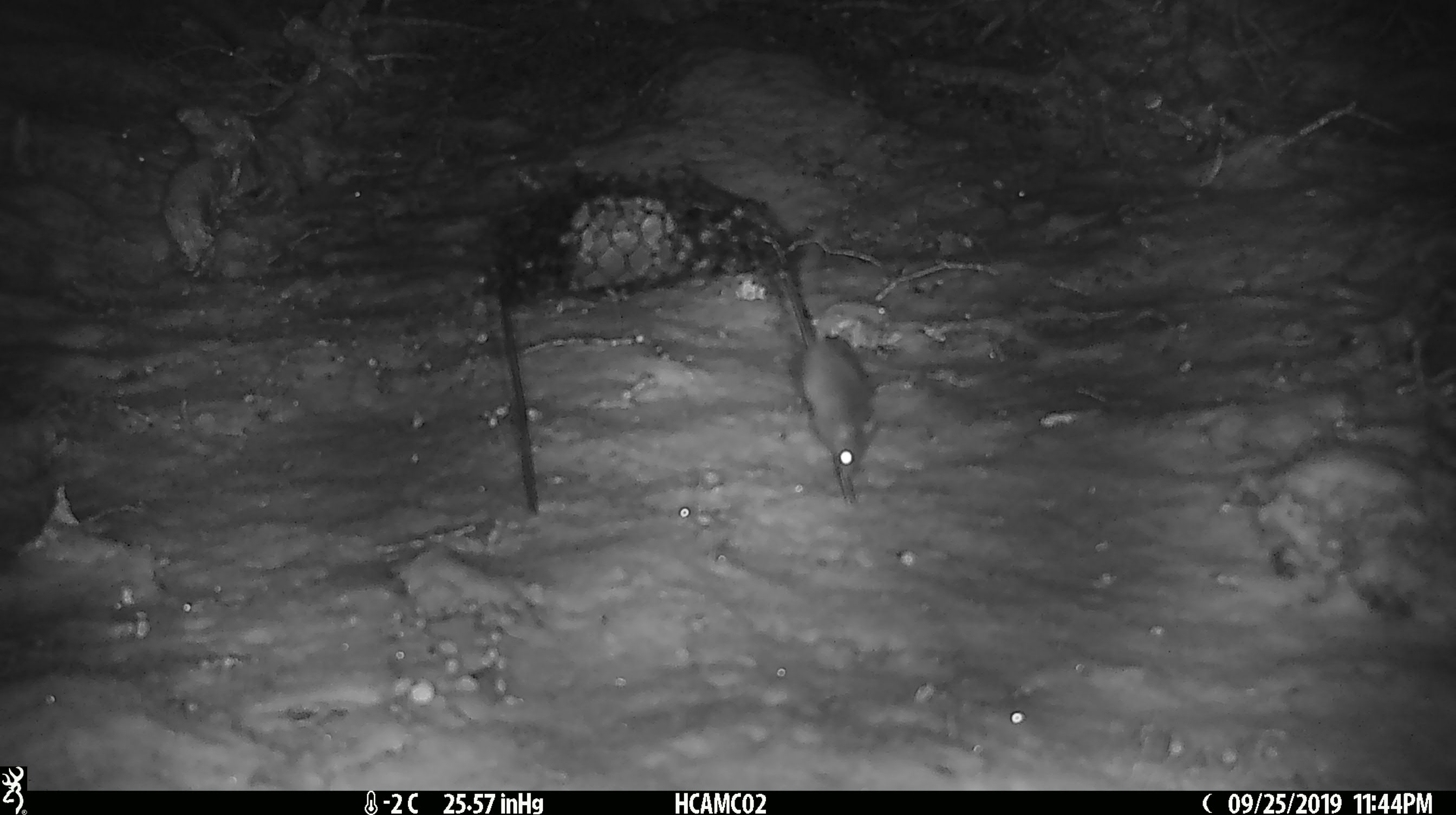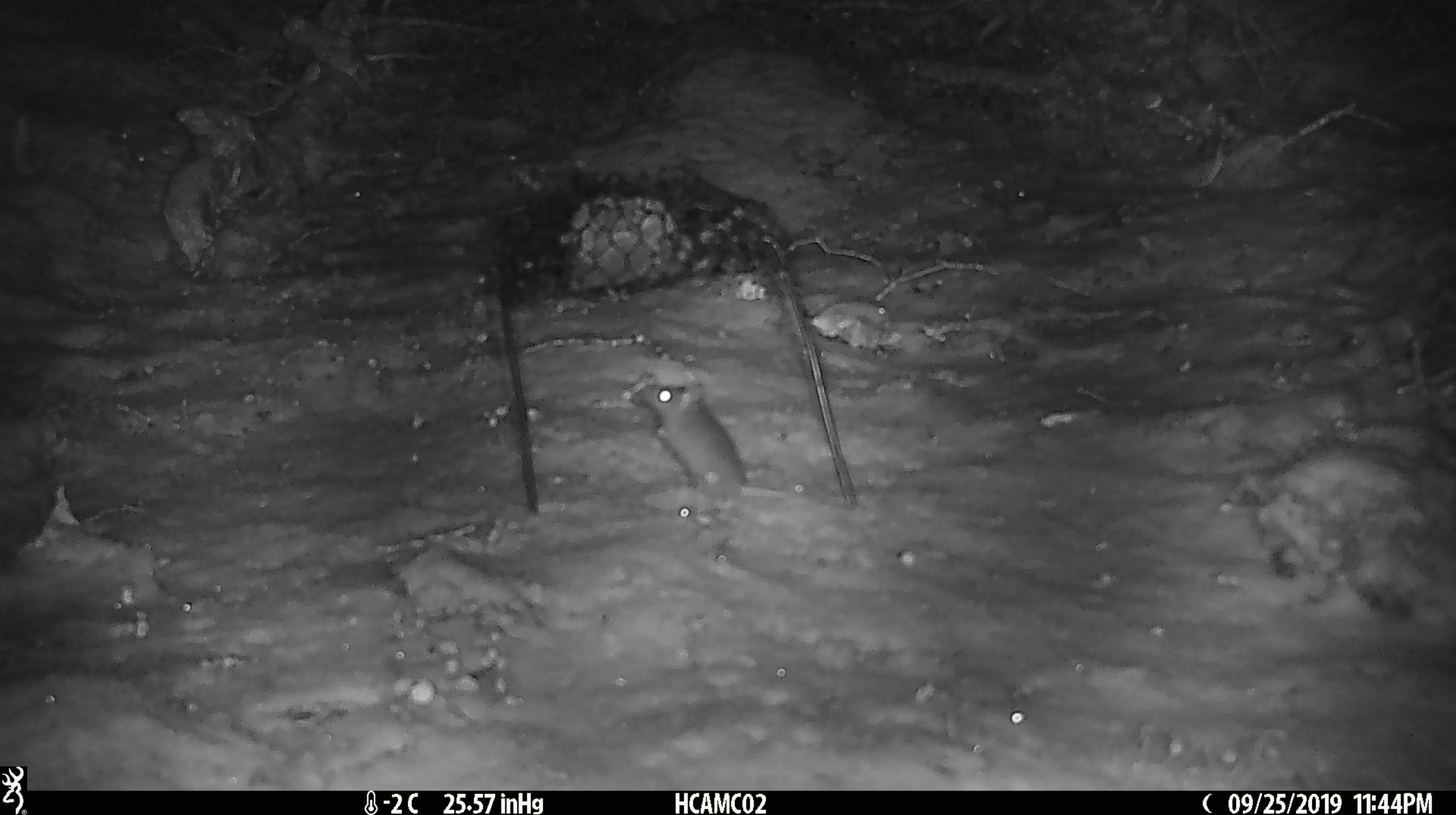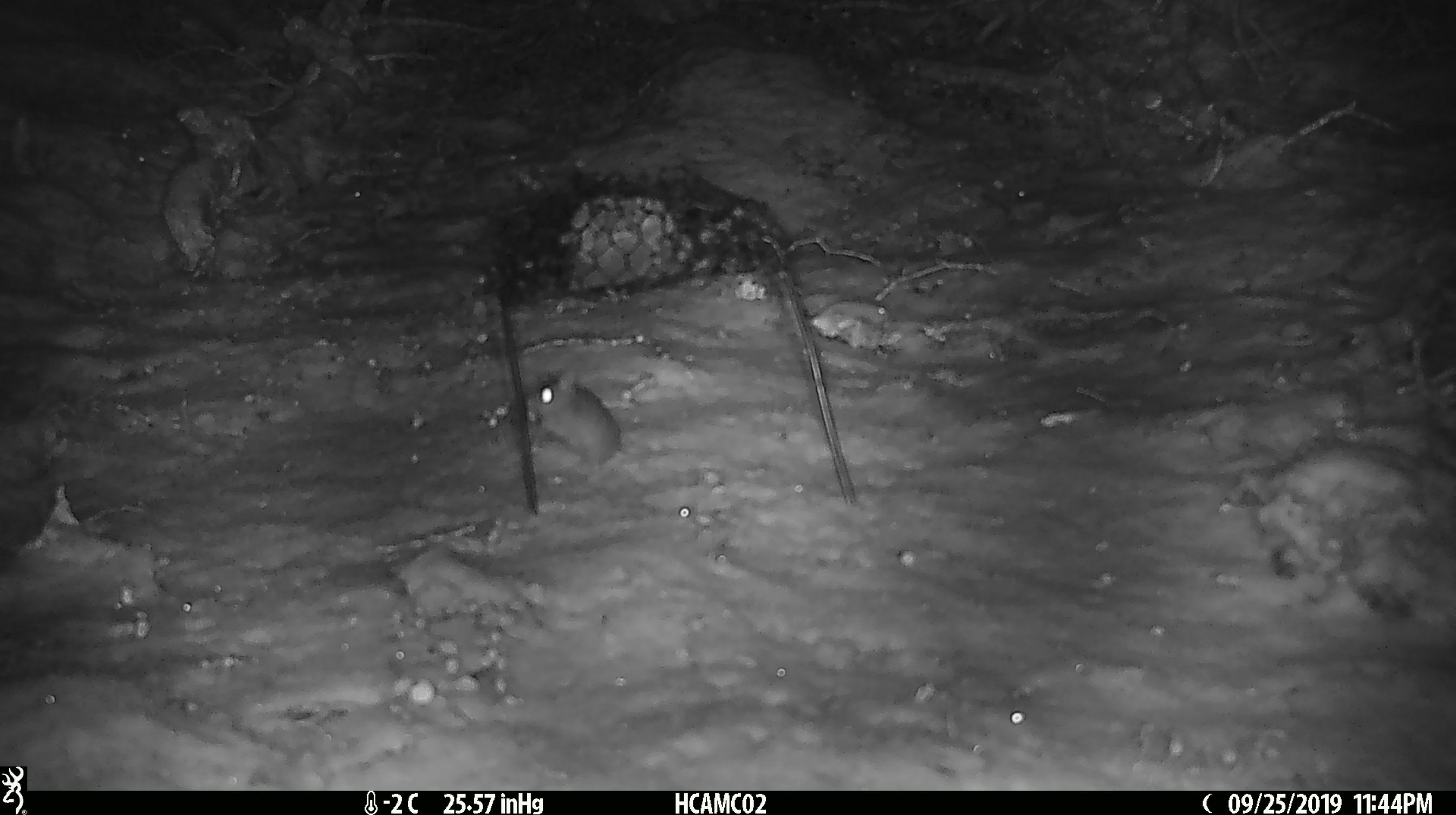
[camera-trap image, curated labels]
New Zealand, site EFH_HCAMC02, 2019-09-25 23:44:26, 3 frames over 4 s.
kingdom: Animalia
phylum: Chordata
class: Mammalia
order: Rodentia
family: Muridae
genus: Mus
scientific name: Mus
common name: mouse